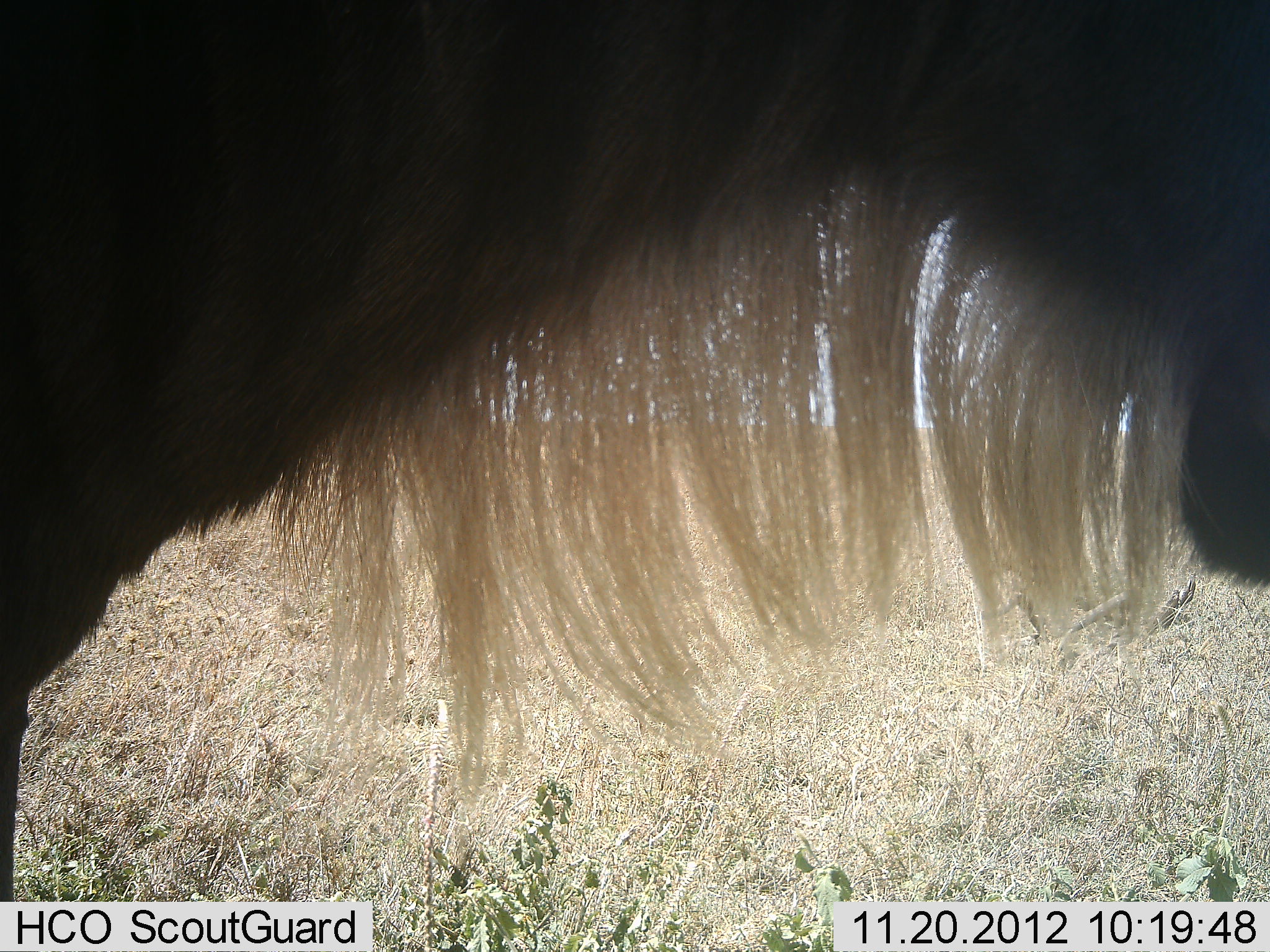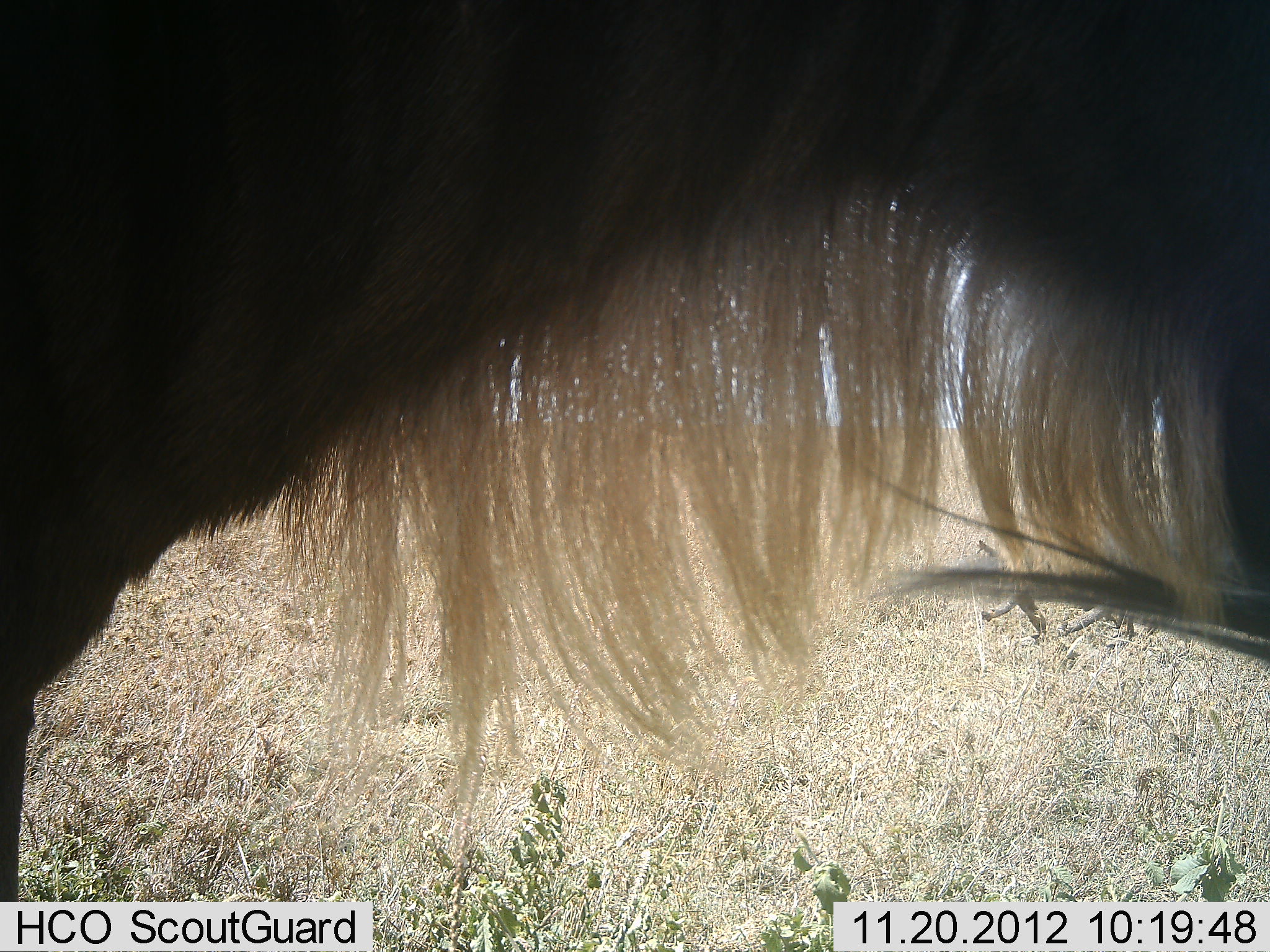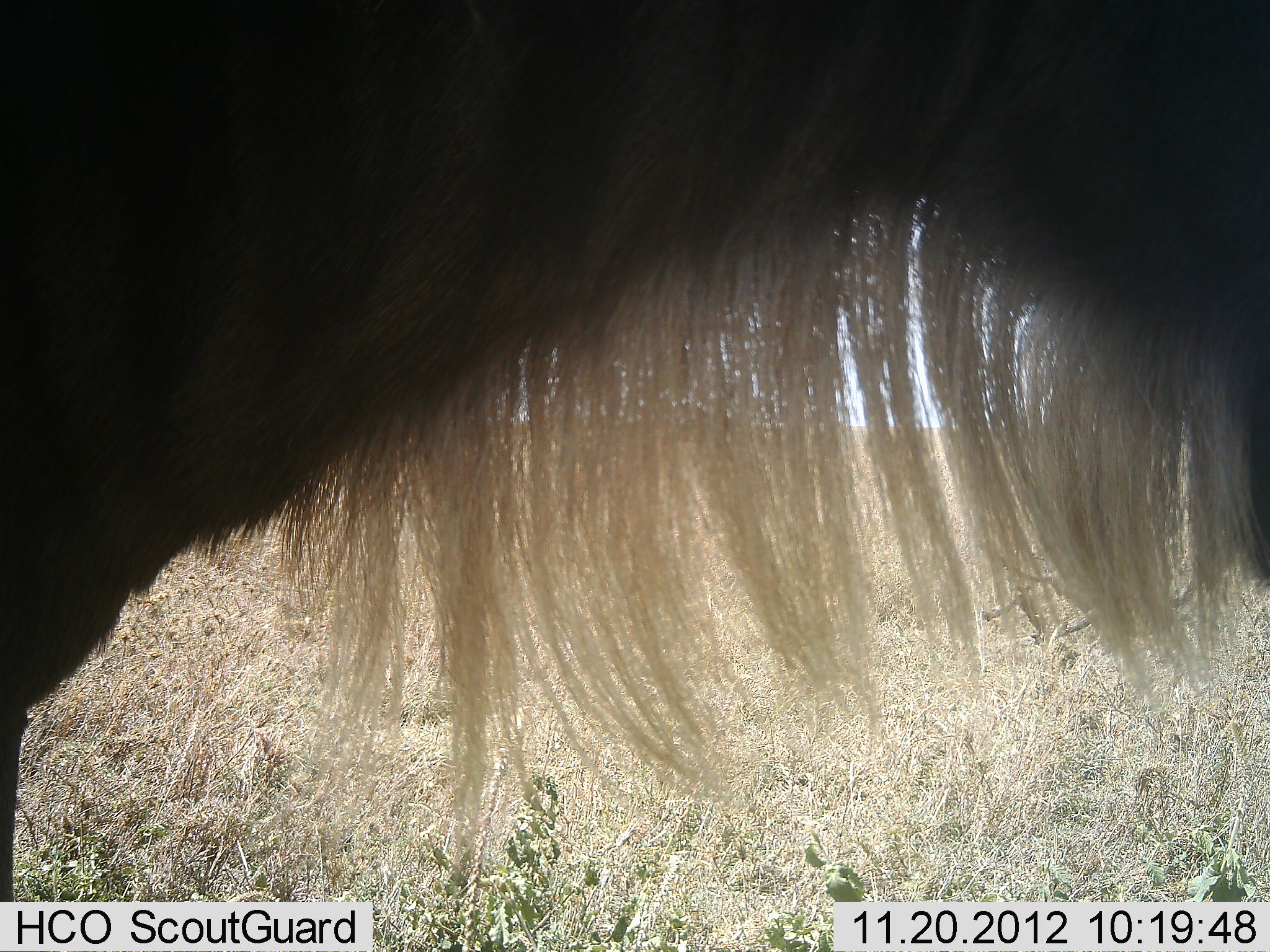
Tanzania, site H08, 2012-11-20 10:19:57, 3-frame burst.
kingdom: Animalia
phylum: Chordata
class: Mammalia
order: Artiodactyla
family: Bovidae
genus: Connochaetes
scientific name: Connochaetes taurinus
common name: blue wildebeest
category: wildebeest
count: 1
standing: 90%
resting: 0%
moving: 10%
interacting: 0%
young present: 0%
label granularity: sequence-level